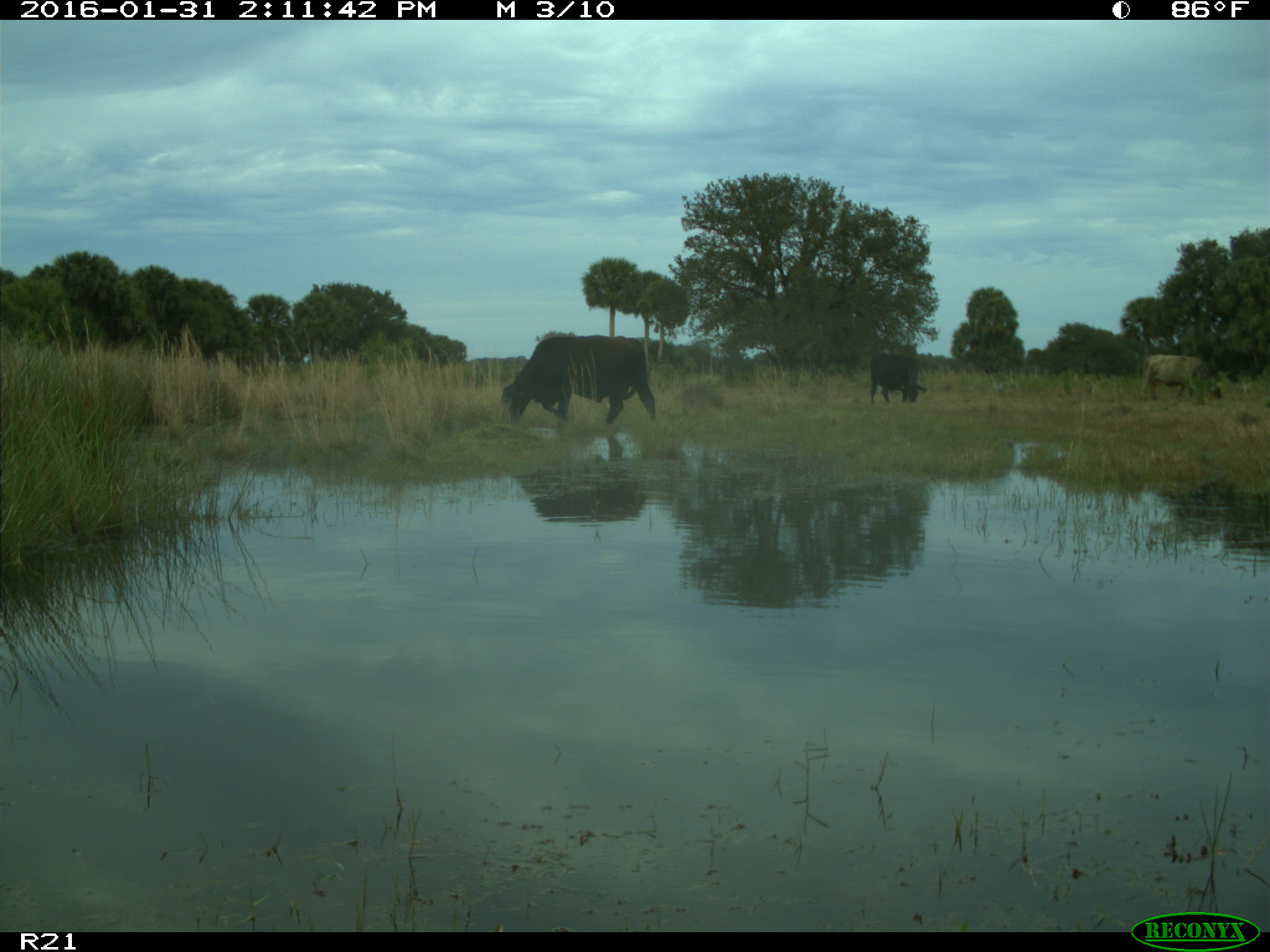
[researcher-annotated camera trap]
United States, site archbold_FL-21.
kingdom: Animalia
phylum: Chordata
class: Mammalia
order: Artiodactyla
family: Bovidae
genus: Bos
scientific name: Bos taurus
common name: domestic cow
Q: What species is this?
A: Bos taurus (domestic cow).